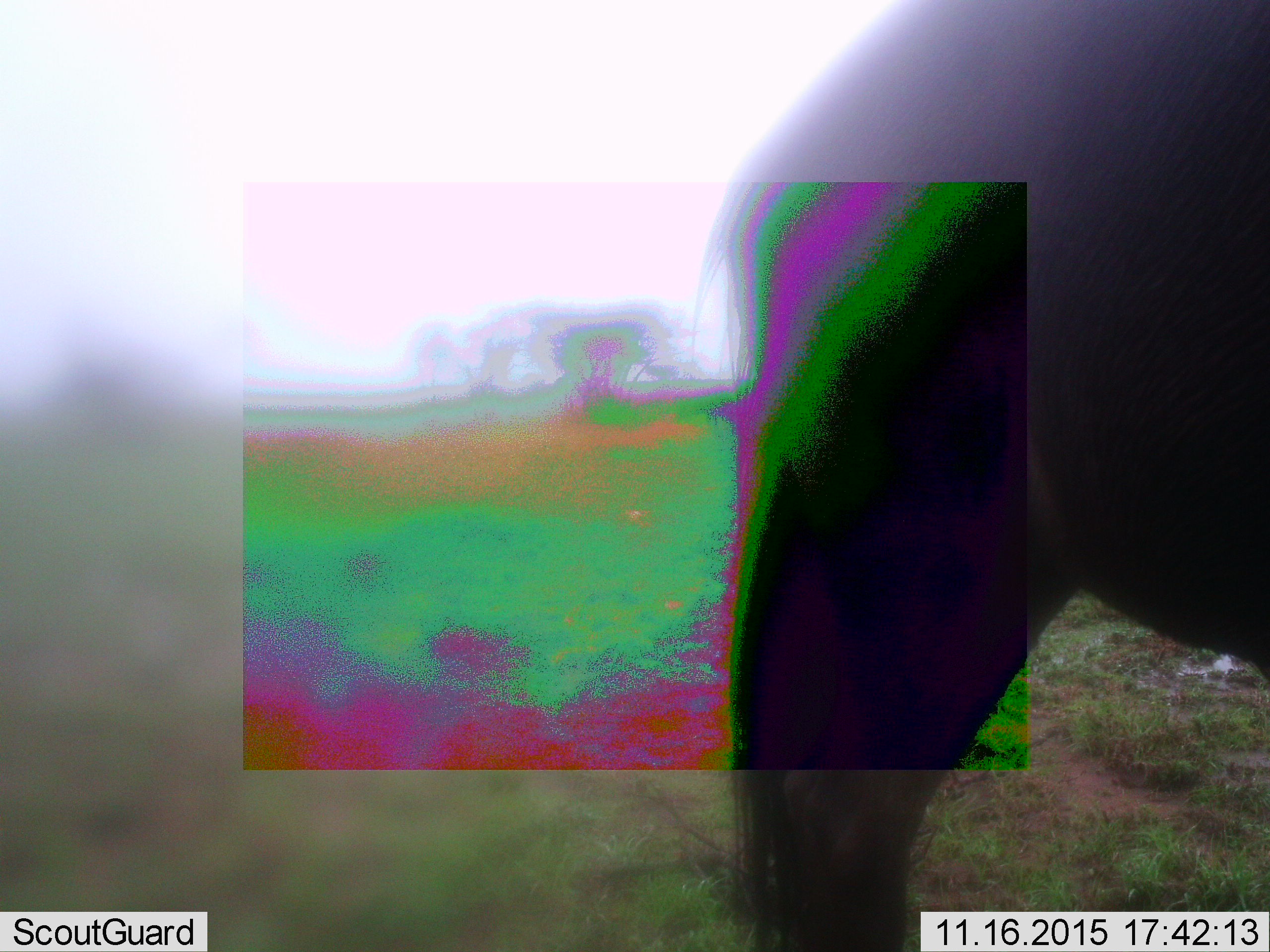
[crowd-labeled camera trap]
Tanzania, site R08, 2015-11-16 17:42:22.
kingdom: Animalia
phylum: Chordata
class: Mammalia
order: Artiodactyla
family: Bovidae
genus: Connochaetes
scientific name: Connochaetes taurinus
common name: blue wildebeest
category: wildebeest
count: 1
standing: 83%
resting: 0%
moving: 17%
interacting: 0%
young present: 0%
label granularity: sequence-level